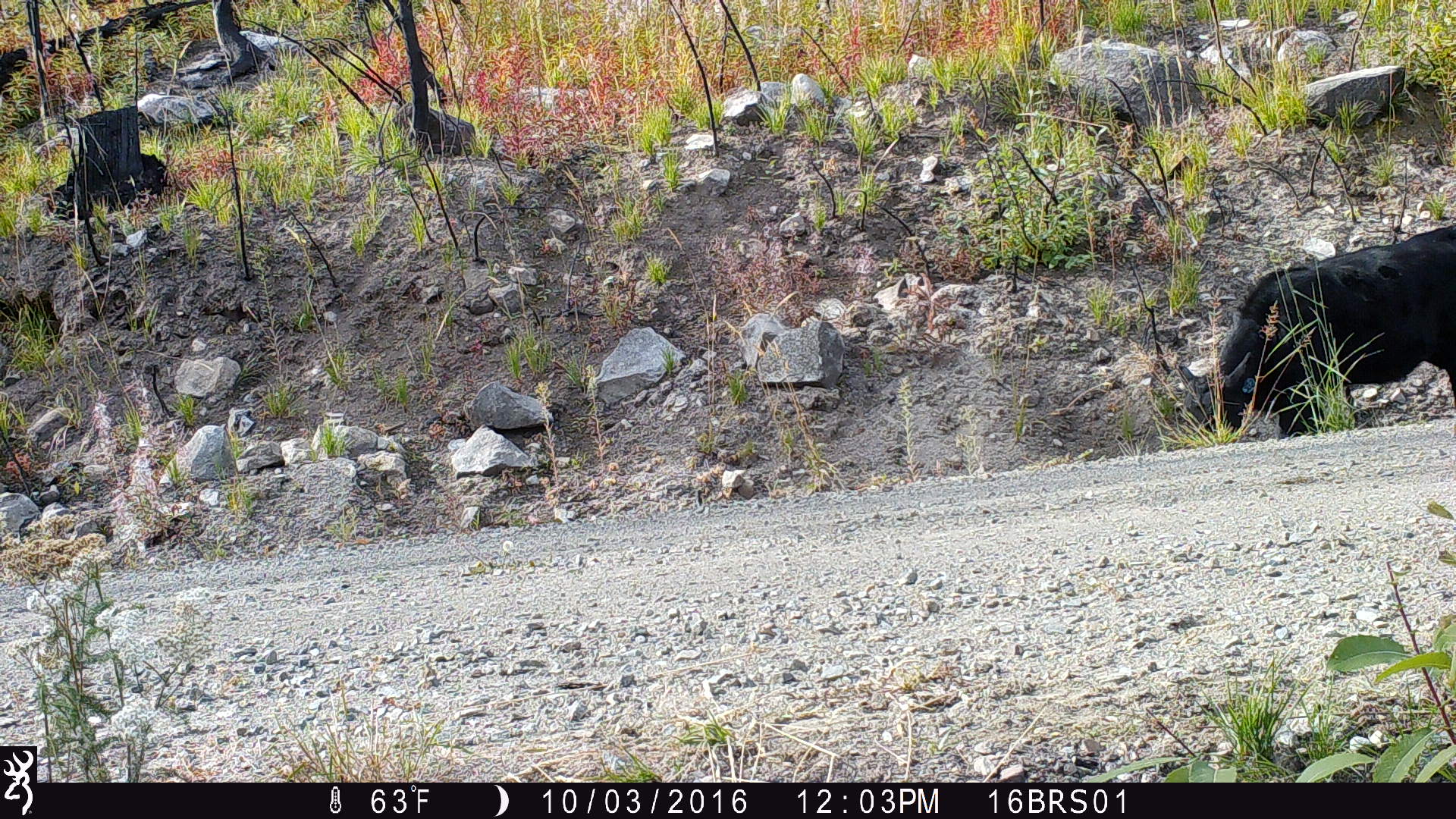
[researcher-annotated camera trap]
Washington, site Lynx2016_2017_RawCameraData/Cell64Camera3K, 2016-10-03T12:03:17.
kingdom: Animalia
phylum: Chordata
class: Mammalia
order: Artiodactyla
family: Bovidae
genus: Bos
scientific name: Bos taurus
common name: domestic cattle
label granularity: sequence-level